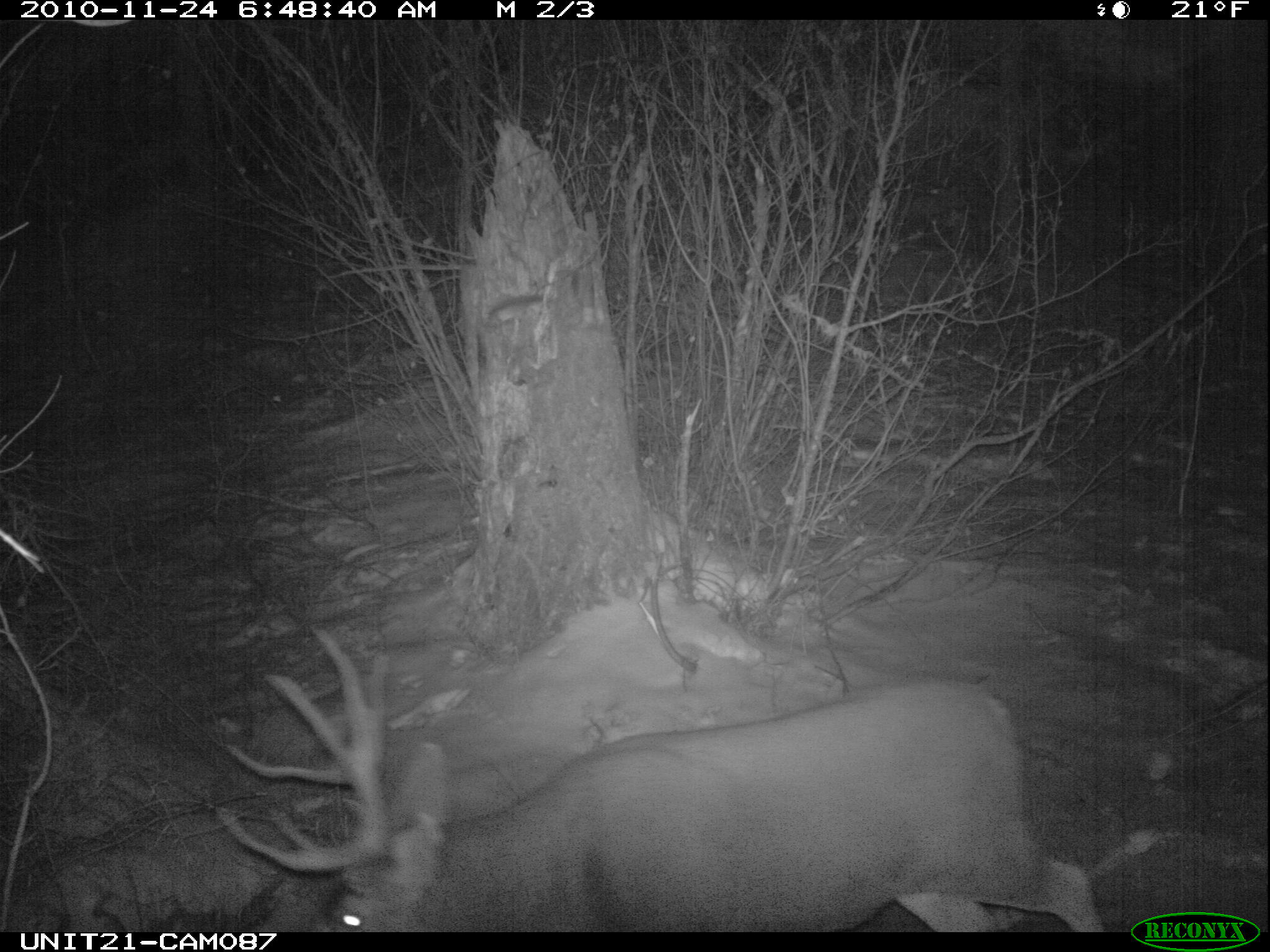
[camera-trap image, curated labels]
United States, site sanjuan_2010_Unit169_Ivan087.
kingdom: Animalia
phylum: Chordata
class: Mammalia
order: Artiodactyla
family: Cervidae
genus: Odocoileus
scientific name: Odocoileus hemionus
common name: mule deer